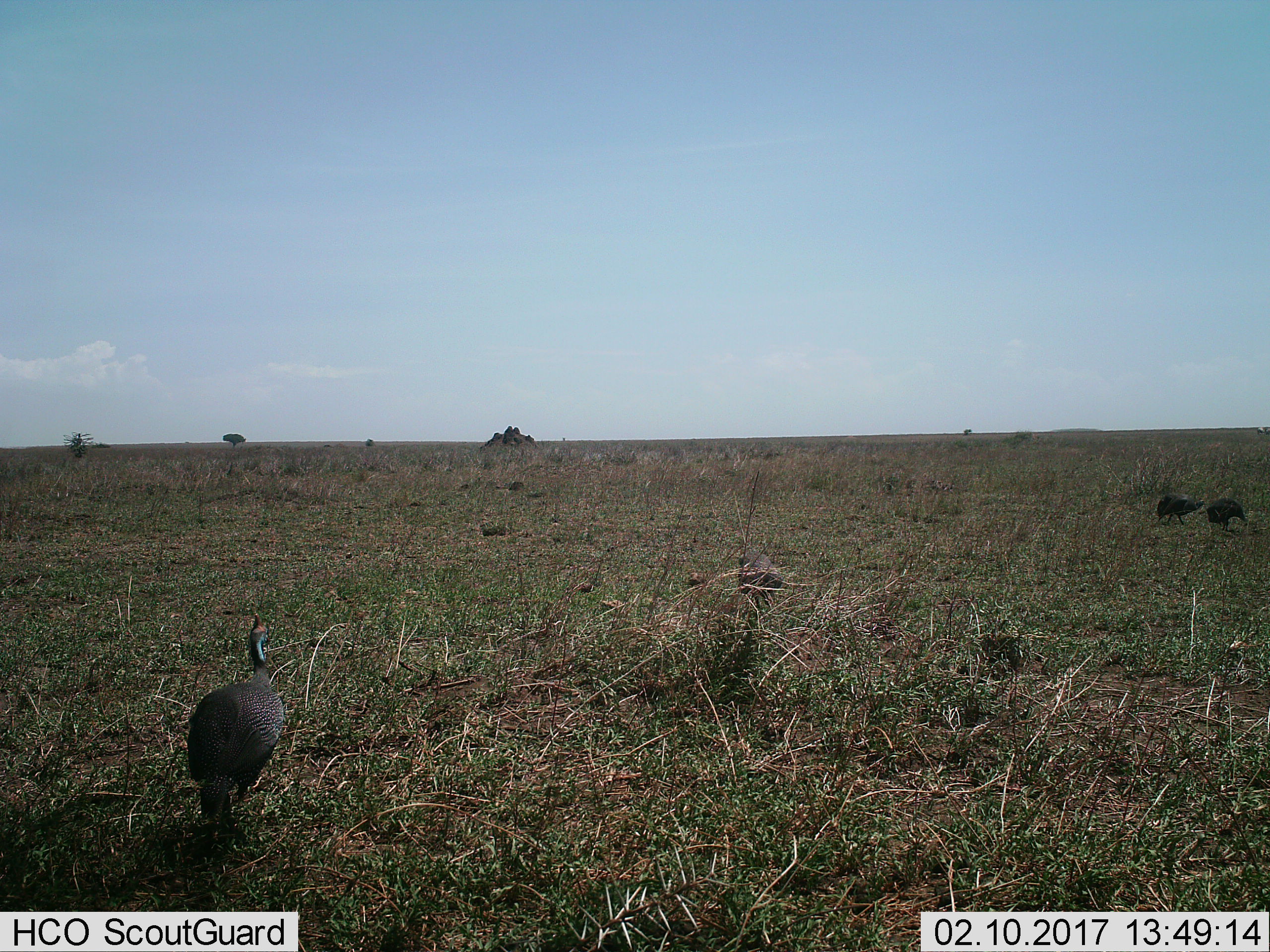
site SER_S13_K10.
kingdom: Animalia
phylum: Chordata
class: Aves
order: Galliformes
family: Numididae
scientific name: Numididae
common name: guineafowl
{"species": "guineafowl (Numididae)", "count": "3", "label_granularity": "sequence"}